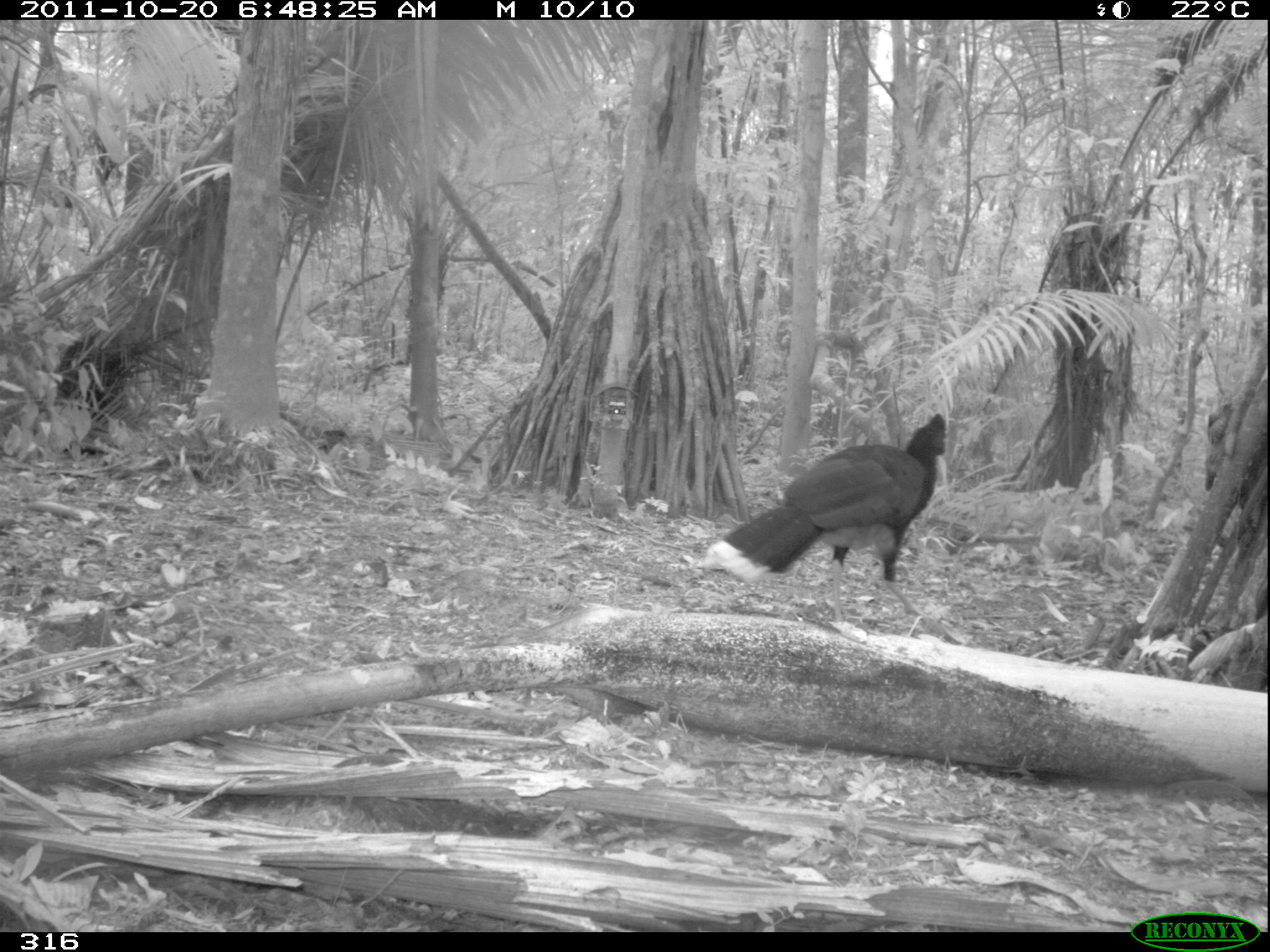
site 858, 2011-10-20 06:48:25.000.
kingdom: Animalia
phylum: Chordata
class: Aves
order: Galliformes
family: Cracidae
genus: Mitu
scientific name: Mitu tuberosum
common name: razor-billed curassow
Mitu tuberosum (razor-billed curassow).